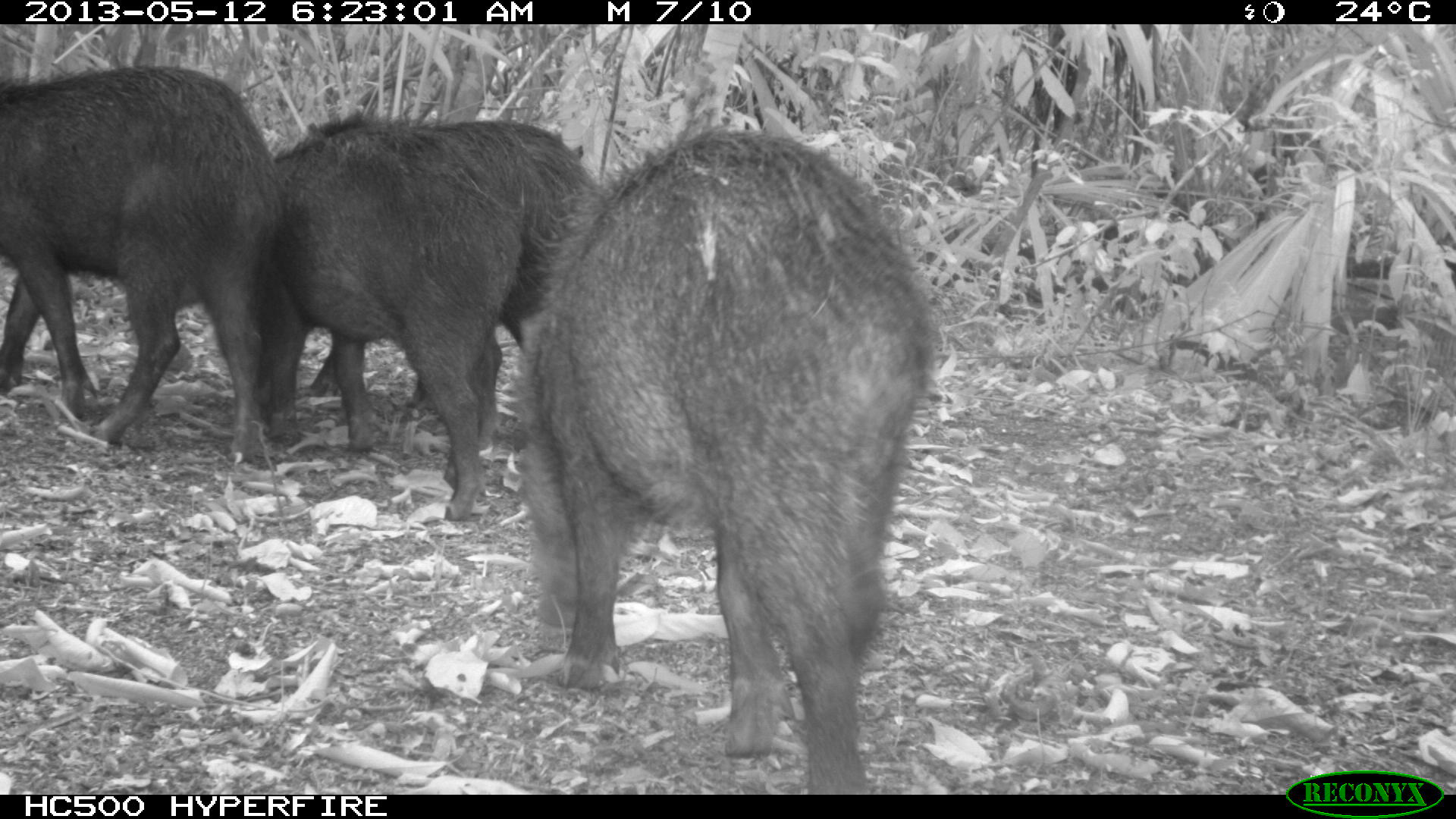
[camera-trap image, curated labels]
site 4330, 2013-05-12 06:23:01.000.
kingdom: Animalia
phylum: Chordata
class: Mammalia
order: Artiodactyla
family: Tayassuidae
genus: Tayassu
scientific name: Tayassu pecari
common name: white-lipped peccary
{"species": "Tayassu pecari (white-lipped peccary)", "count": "5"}